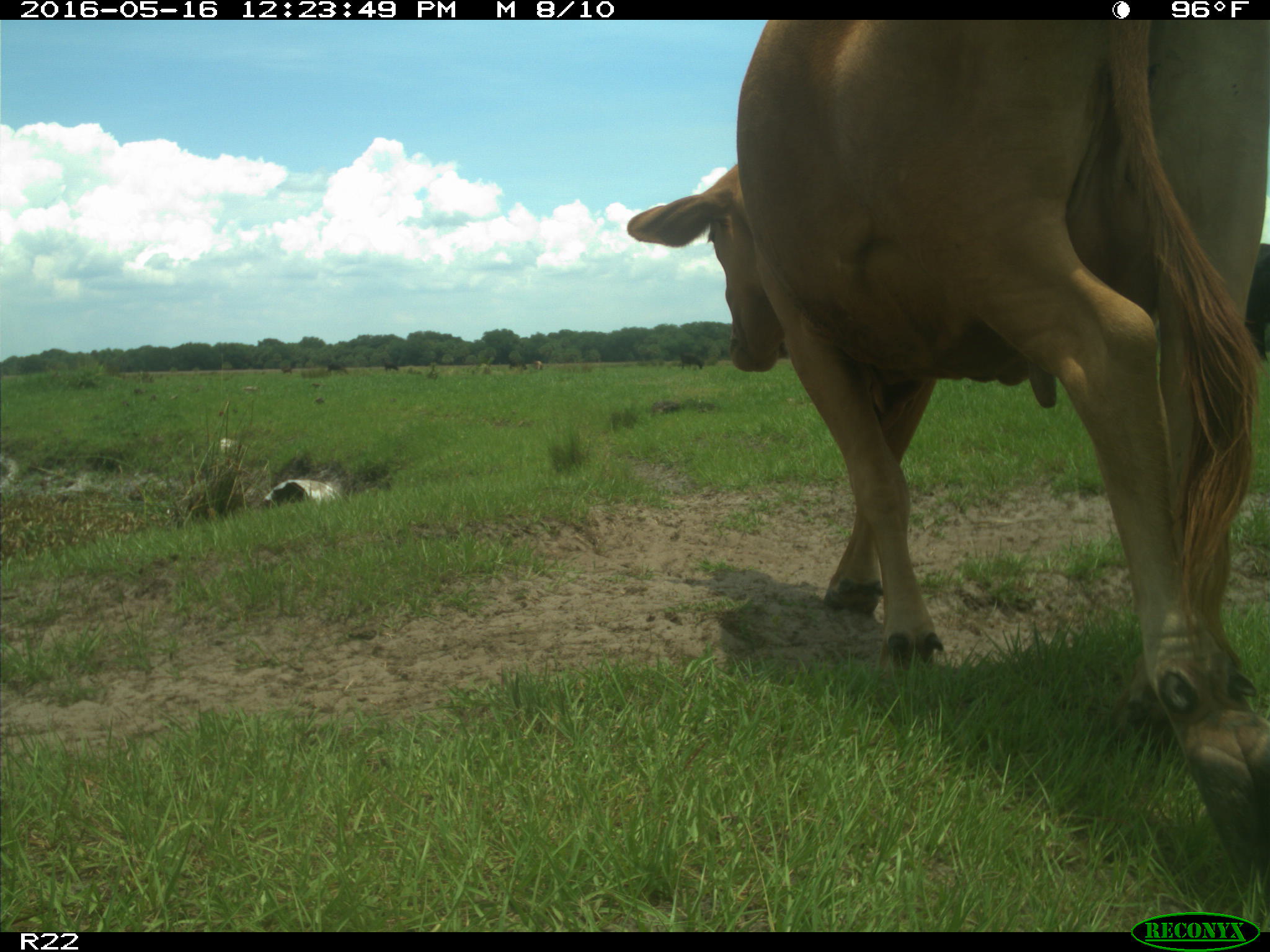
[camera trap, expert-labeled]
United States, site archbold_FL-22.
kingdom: Animalia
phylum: Chordata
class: Mammalia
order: Artiodactyla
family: Bovidae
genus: Bos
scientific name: Bos taurus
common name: domestic cow